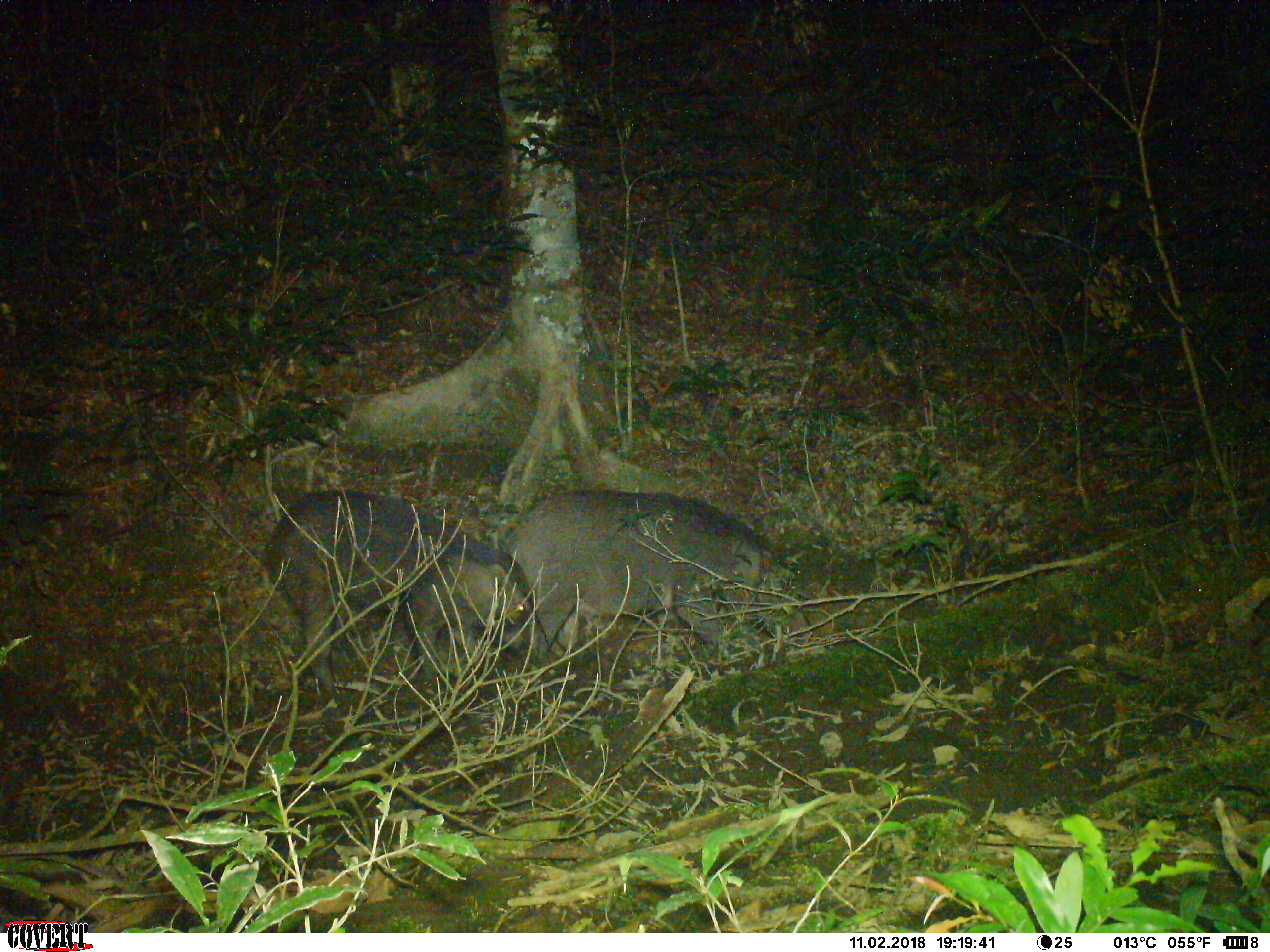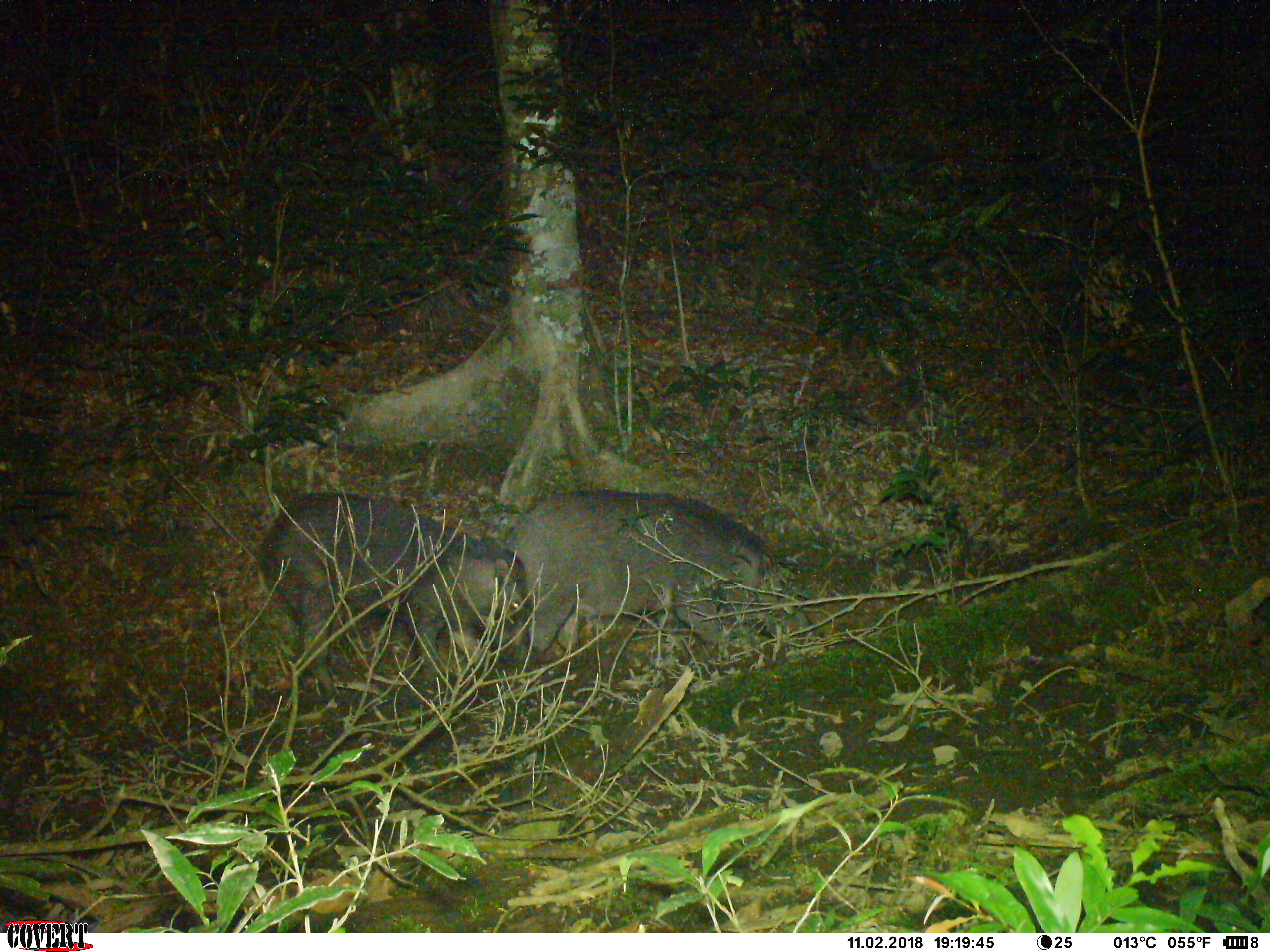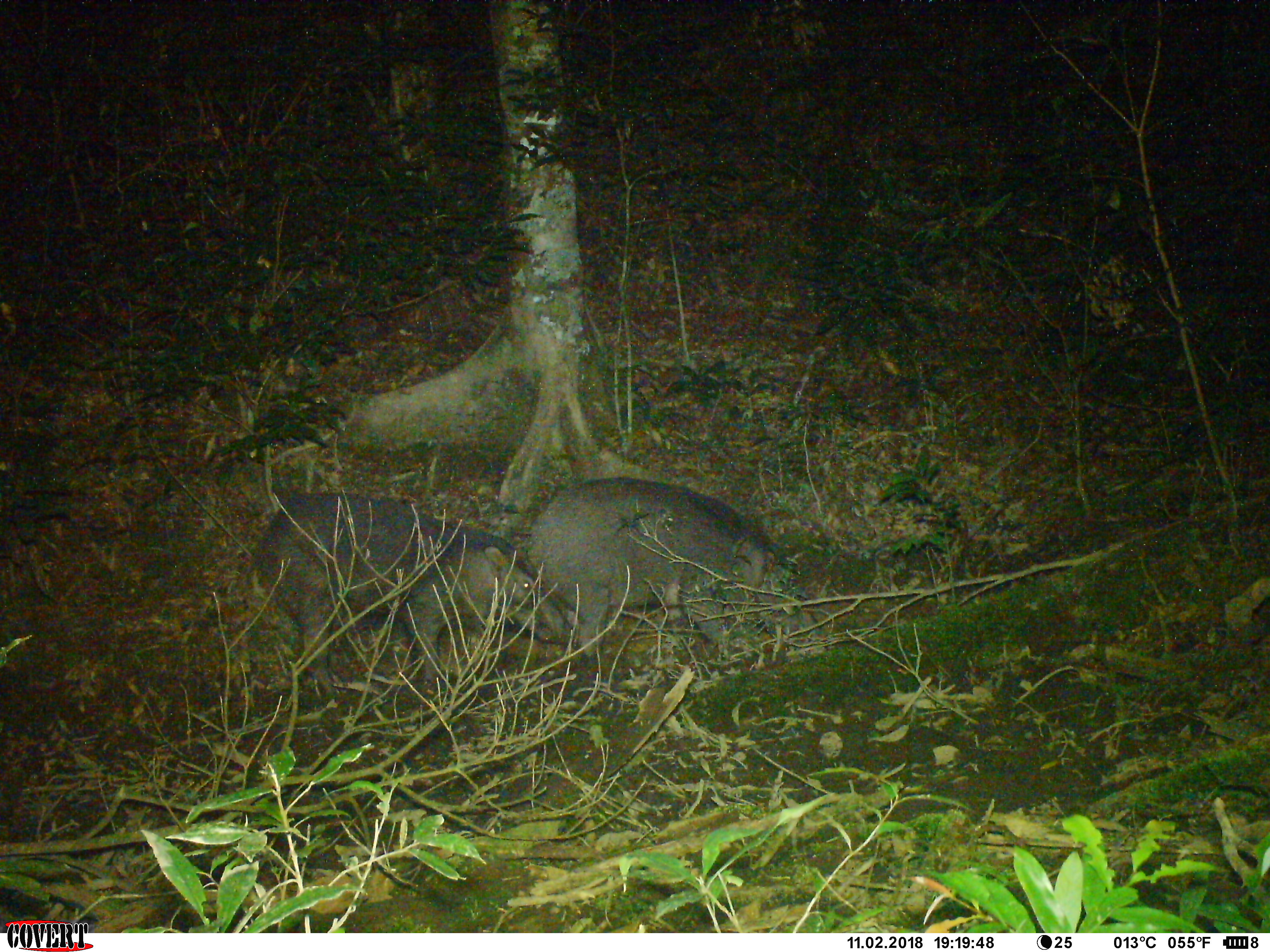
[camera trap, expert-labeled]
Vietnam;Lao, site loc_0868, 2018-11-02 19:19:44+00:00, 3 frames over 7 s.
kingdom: Animalia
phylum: Chordata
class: Mammalia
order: Artiodactyla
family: Suidae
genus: Sus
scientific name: Sus scrofa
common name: eurasian wild pig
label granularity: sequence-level